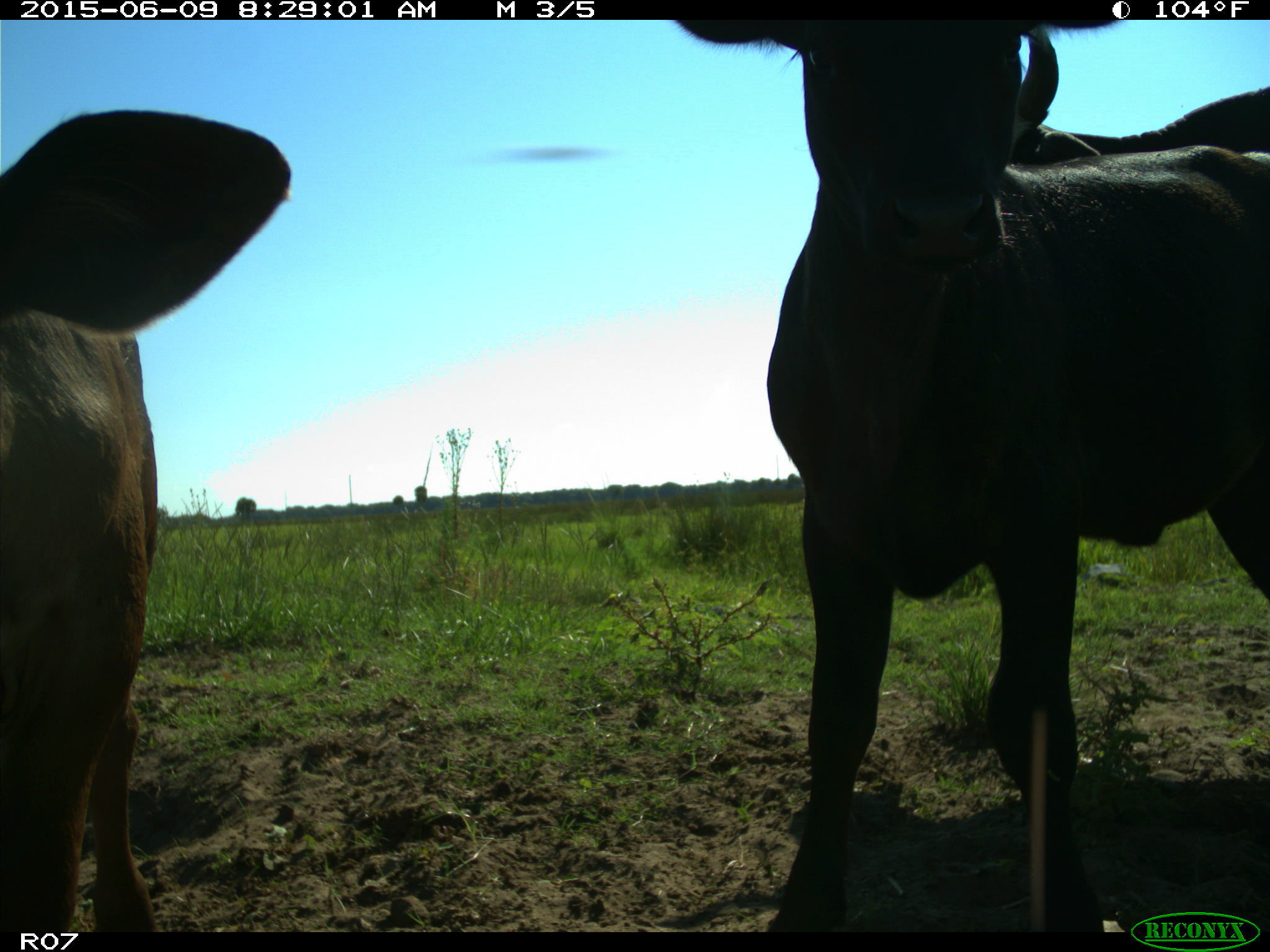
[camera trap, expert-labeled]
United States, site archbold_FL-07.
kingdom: Animalia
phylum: Chordata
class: Mammalia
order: Artiodactyla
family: Bovidae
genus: Bos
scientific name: Bos taurus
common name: domestic cow